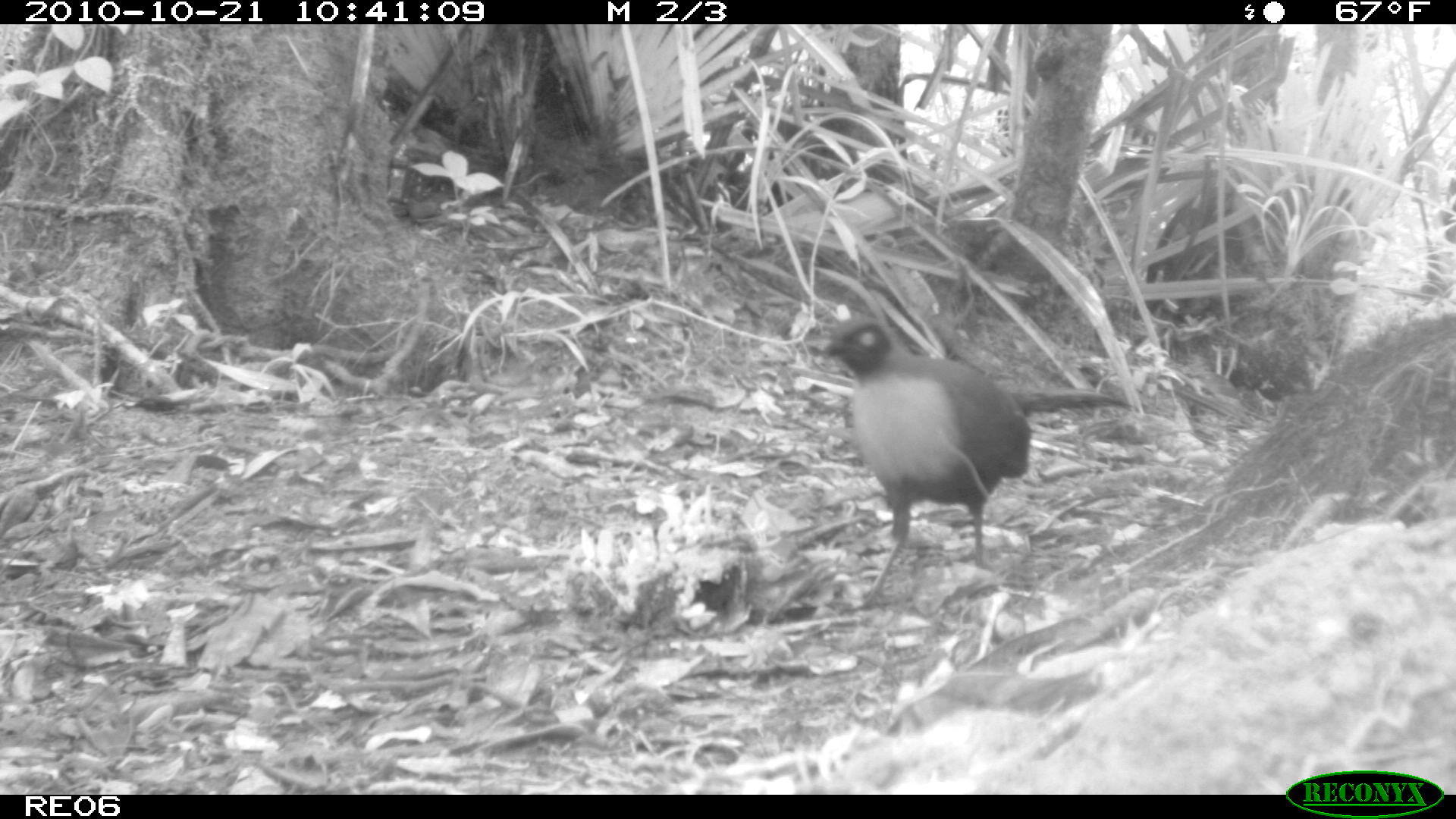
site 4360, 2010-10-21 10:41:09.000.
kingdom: Animalia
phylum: Chordata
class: Aves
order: Cuculiformes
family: Cuculidae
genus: Coua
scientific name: Coua serriana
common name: red-breasted coua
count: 1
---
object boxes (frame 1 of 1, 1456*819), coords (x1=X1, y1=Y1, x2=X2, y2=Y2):
coua serriana: (x1=818, y1=310, x2=1033, y2=608)